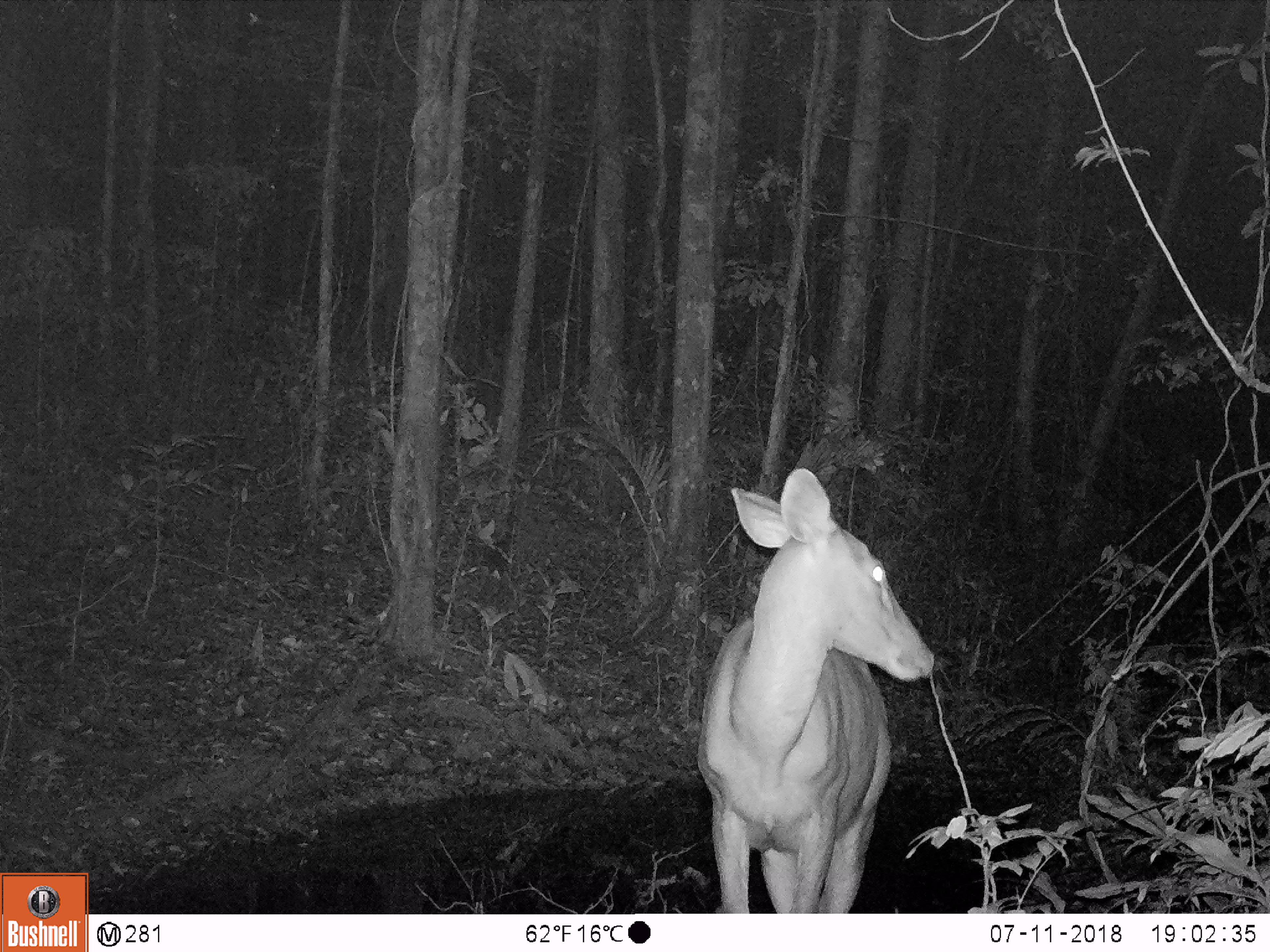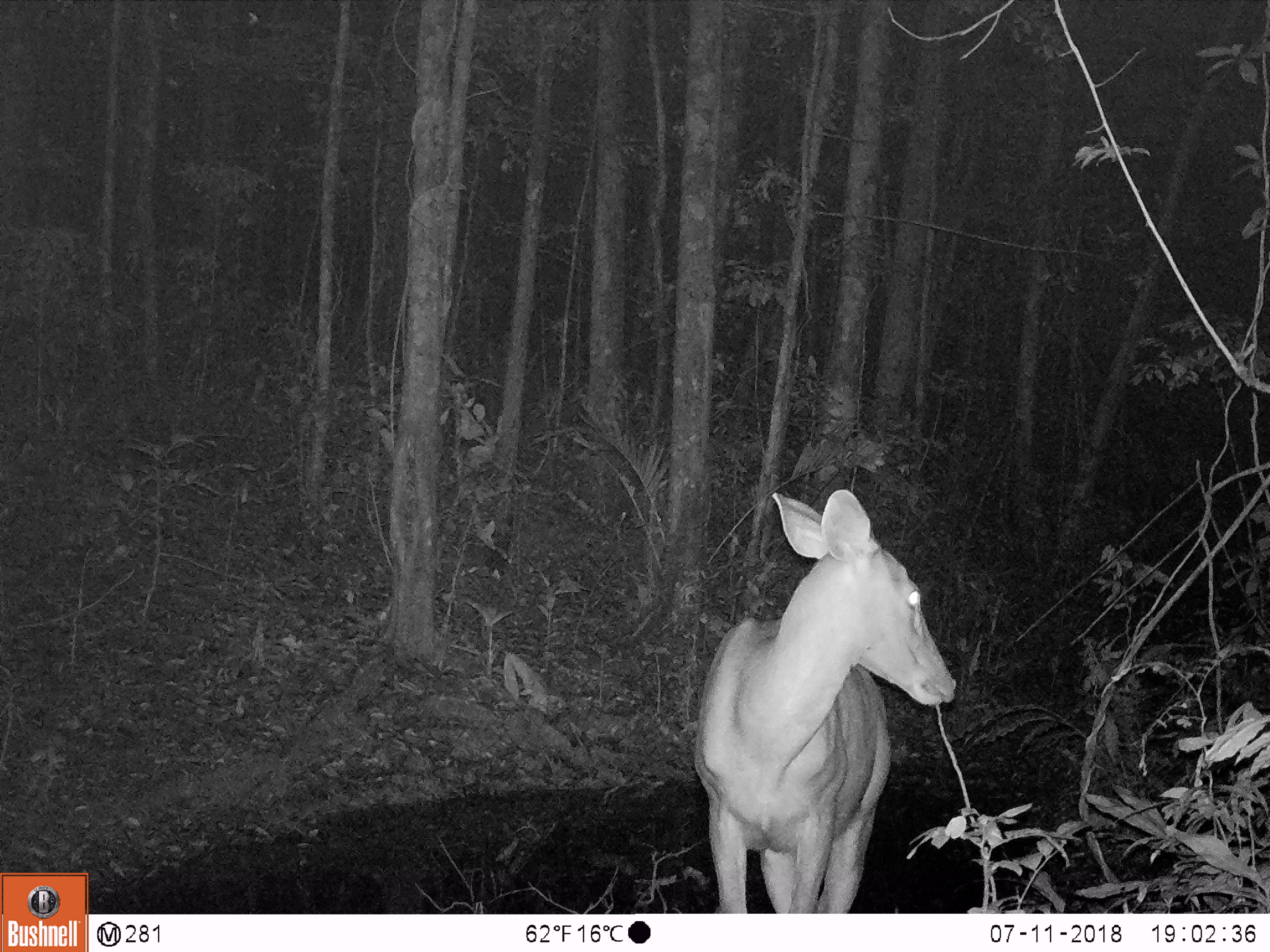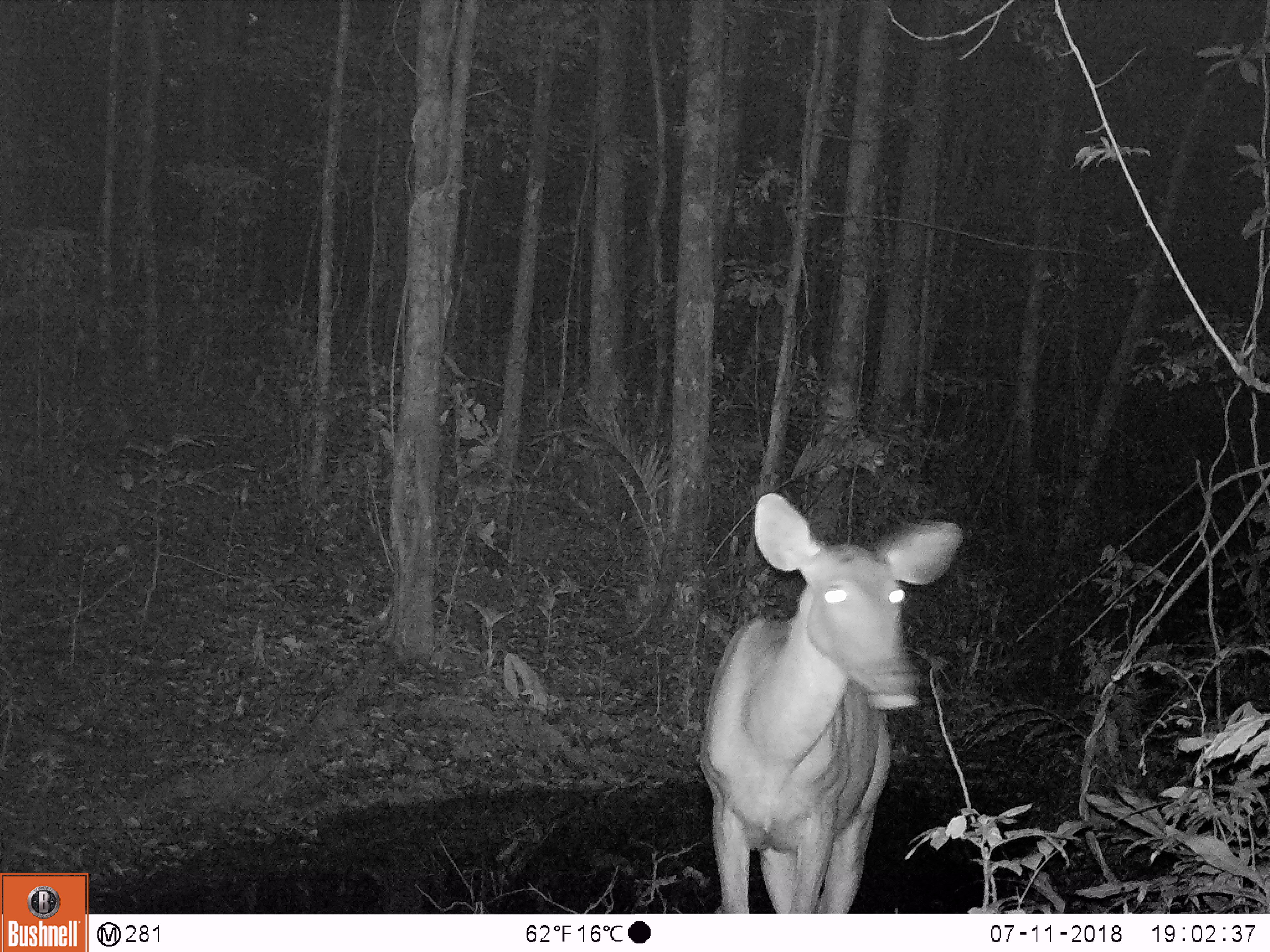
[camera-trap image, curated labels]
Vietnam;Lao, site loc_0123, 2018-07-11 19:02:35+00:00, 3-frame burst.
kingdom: Animalia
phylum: Chordata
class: Mammalia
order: Artiodactyla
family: Cervidae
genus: Rusa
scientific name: Rusa unicolor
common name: sambar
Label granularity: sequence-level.